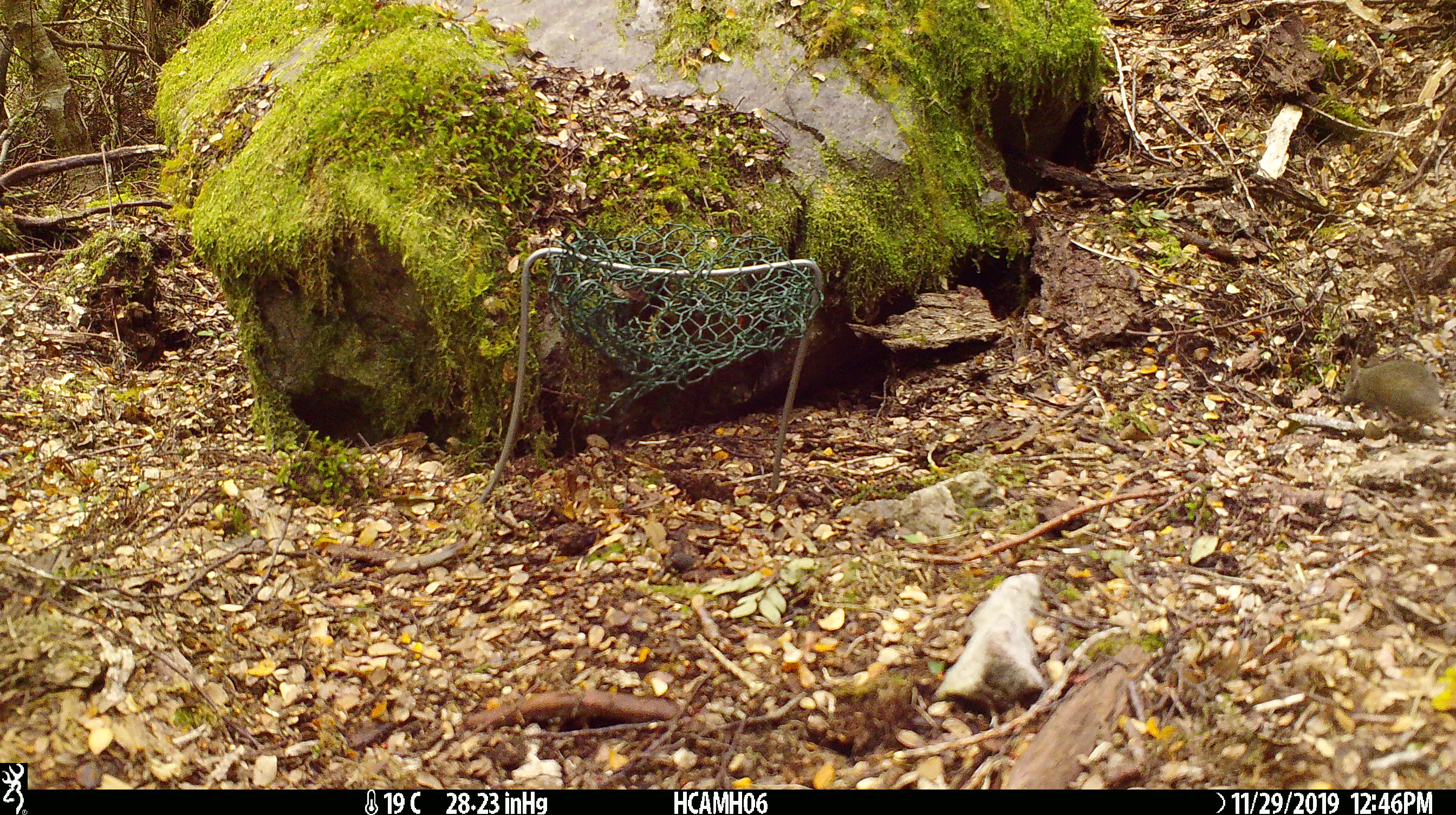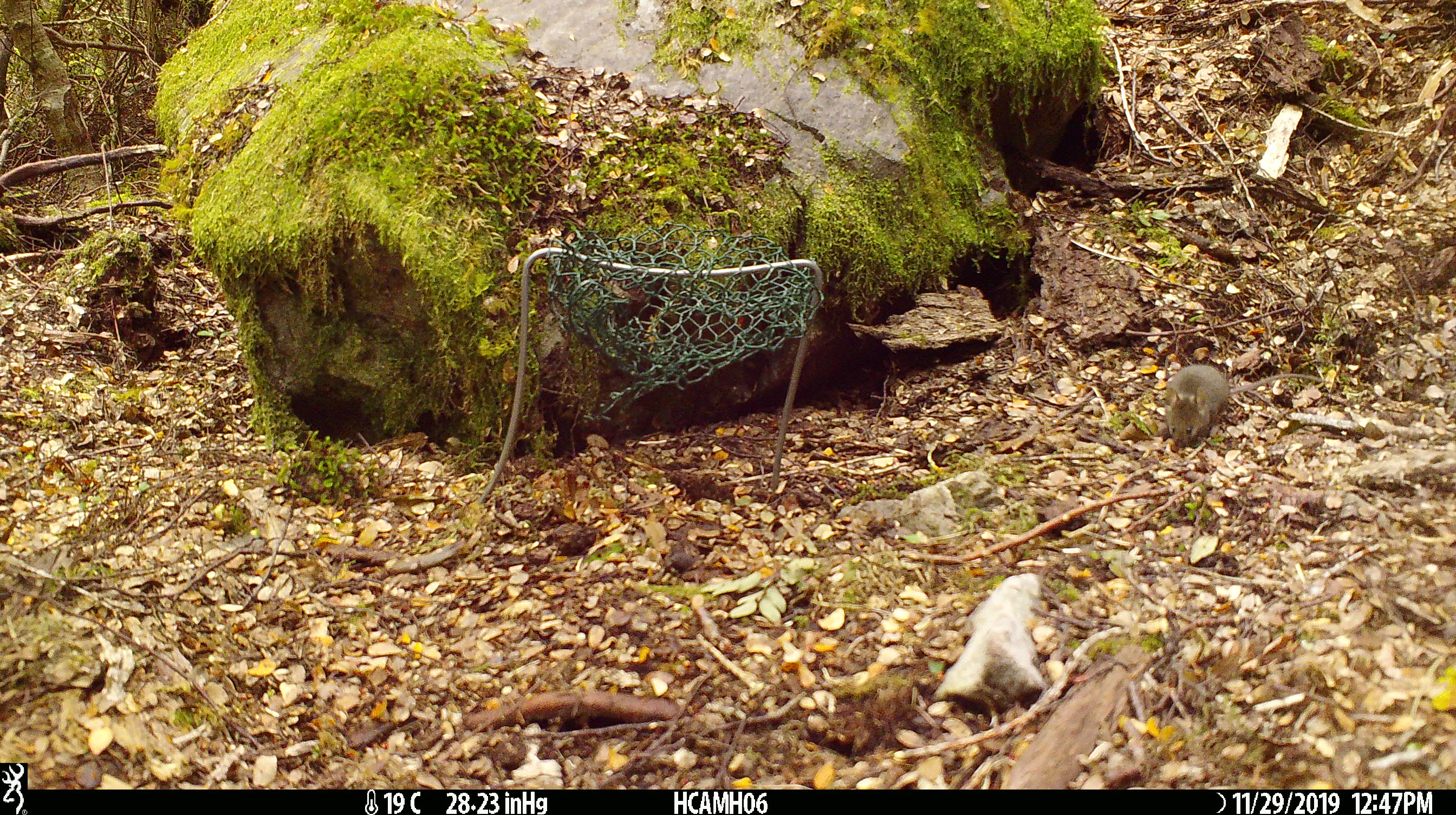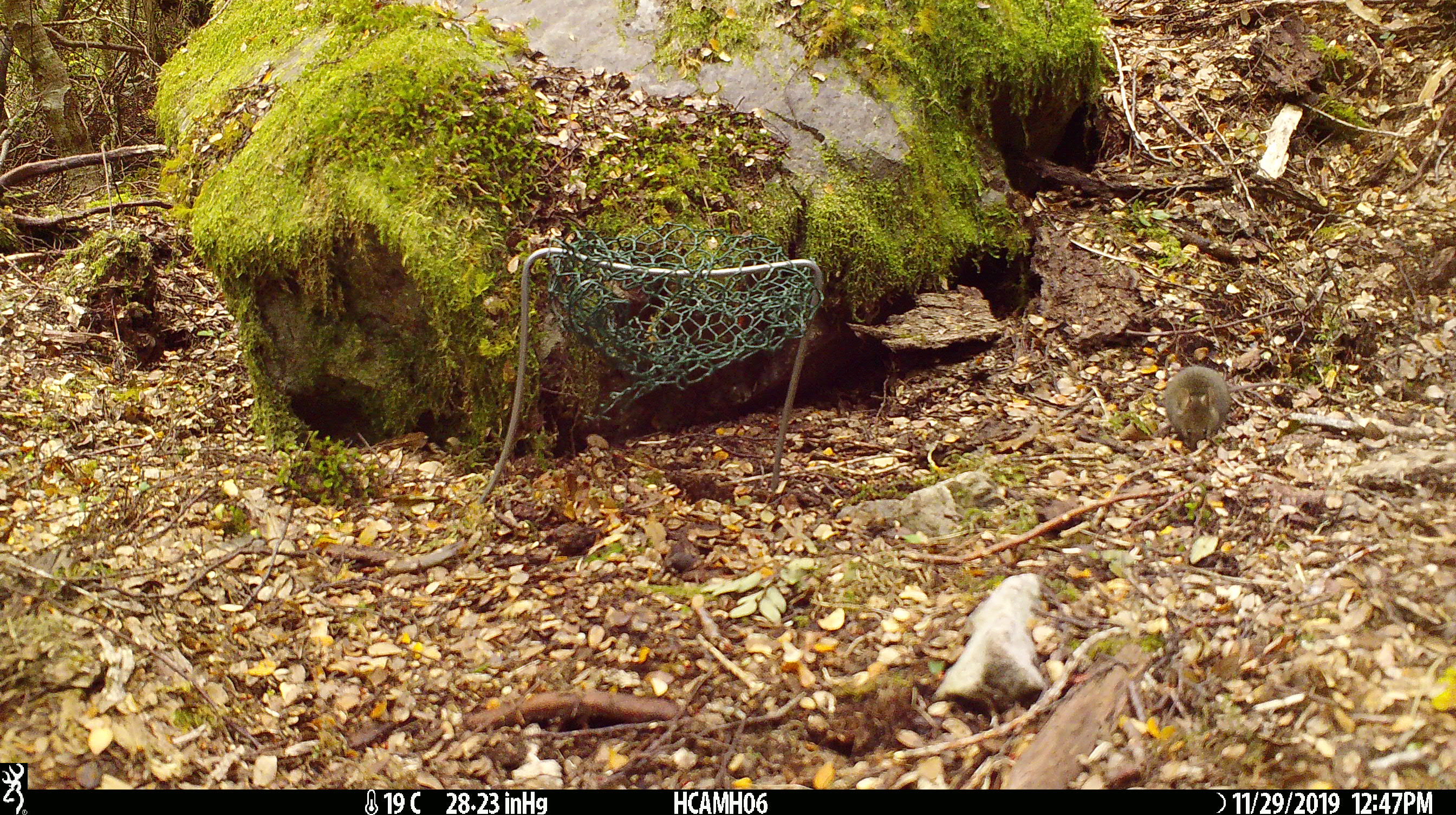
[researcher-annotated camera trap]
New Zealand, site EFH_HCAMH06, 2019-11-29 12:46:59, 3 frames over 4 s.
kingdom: Animalia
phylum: Chordata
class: Mammalia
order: Rodentia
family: Muridae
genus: Mus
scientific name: Mus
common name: mouse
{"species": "mouse (Mus)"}